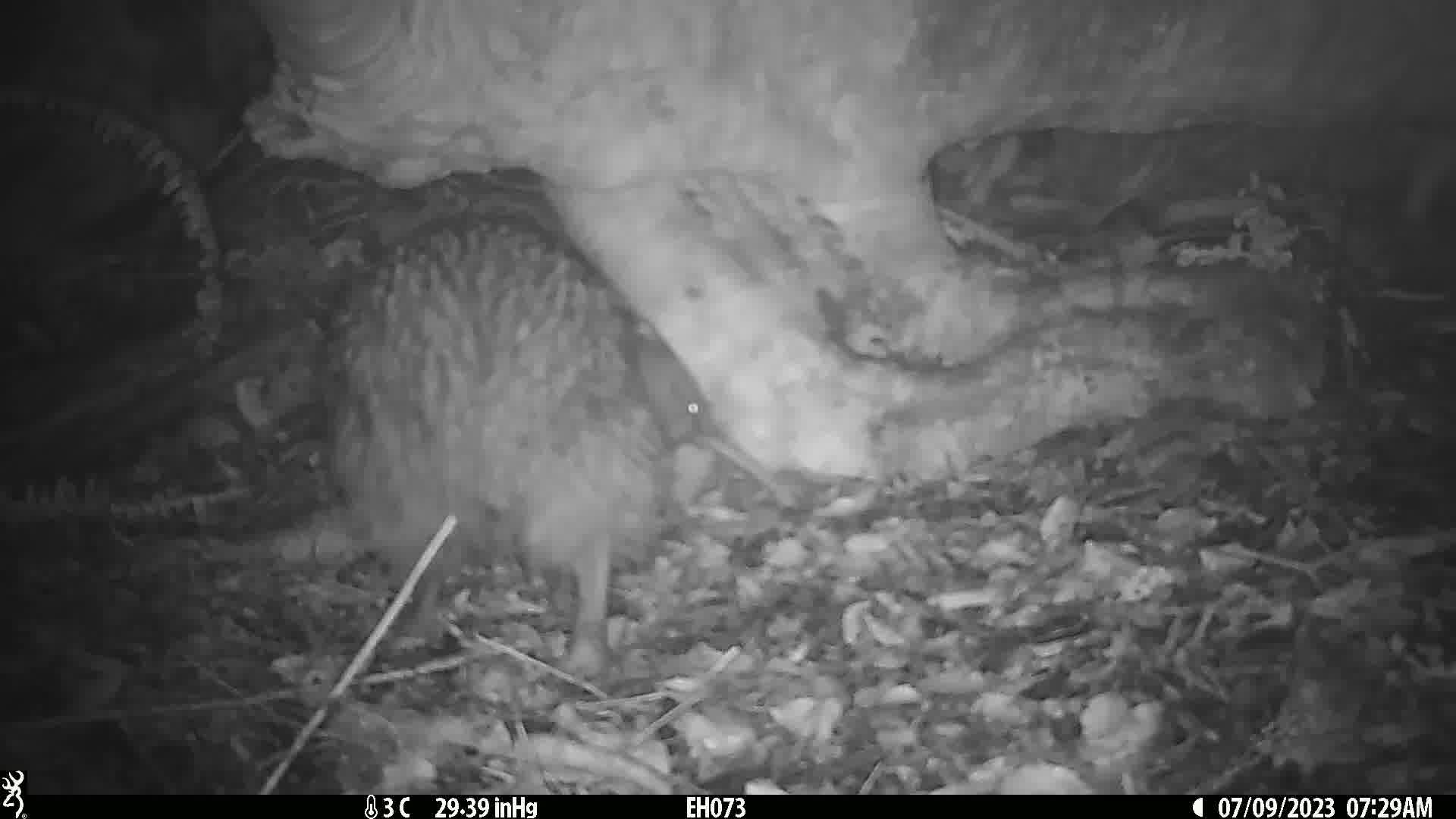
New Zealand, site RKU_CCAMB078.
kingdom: Animalia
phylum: Chordata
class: Aves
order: Apterygiformes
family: Apterygidae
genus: Apteryx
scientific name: Apteryx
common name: kiwi